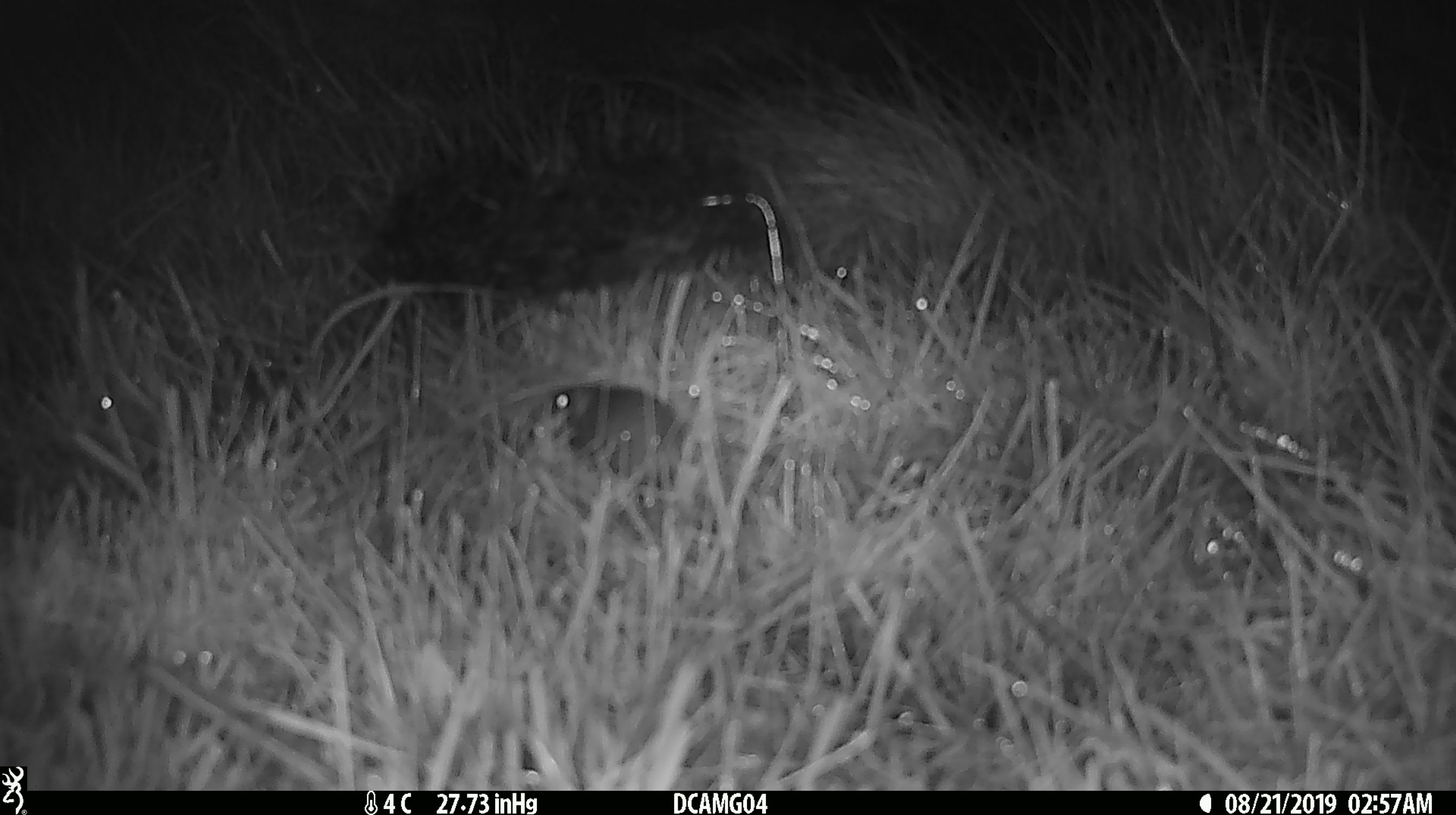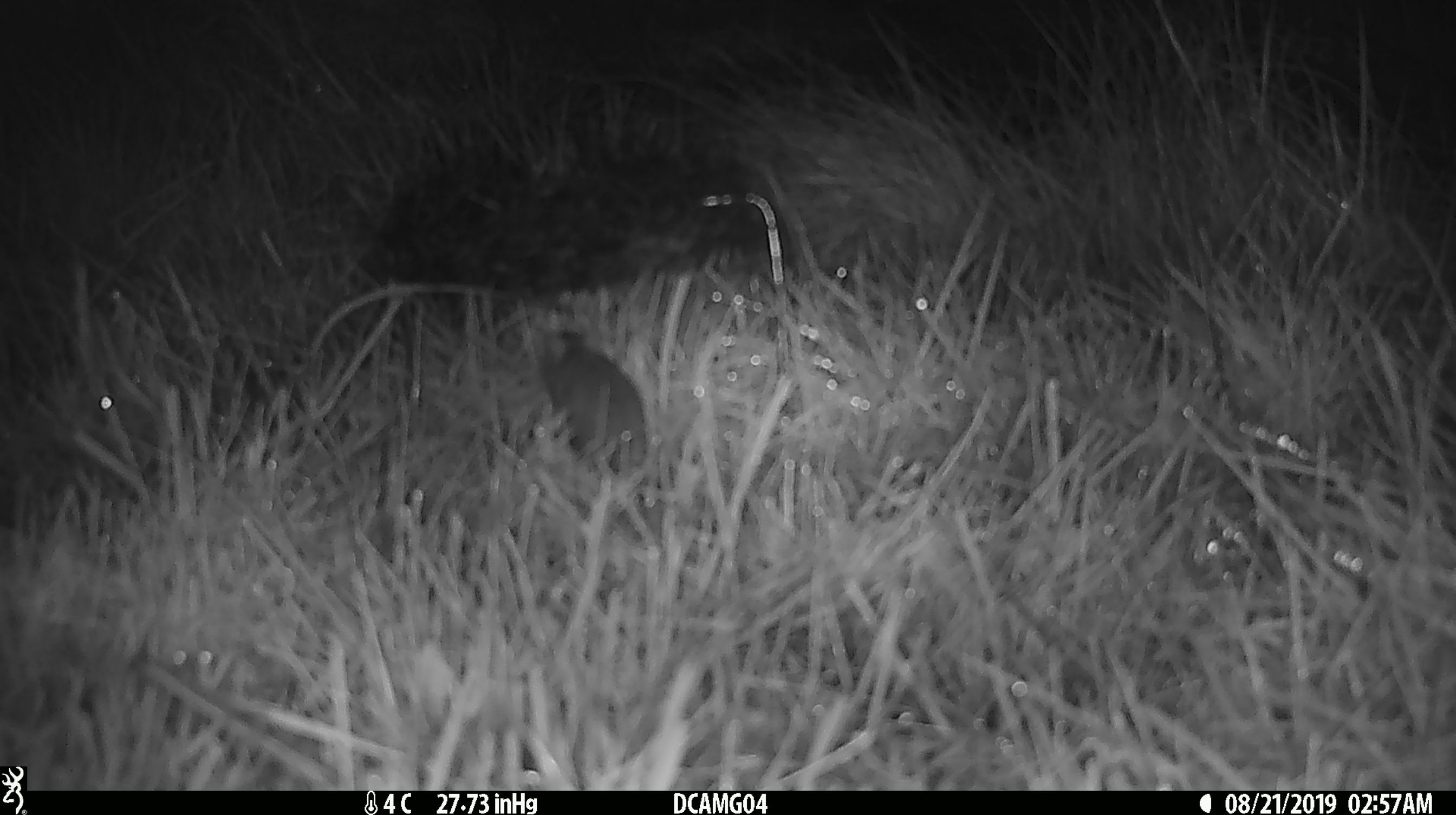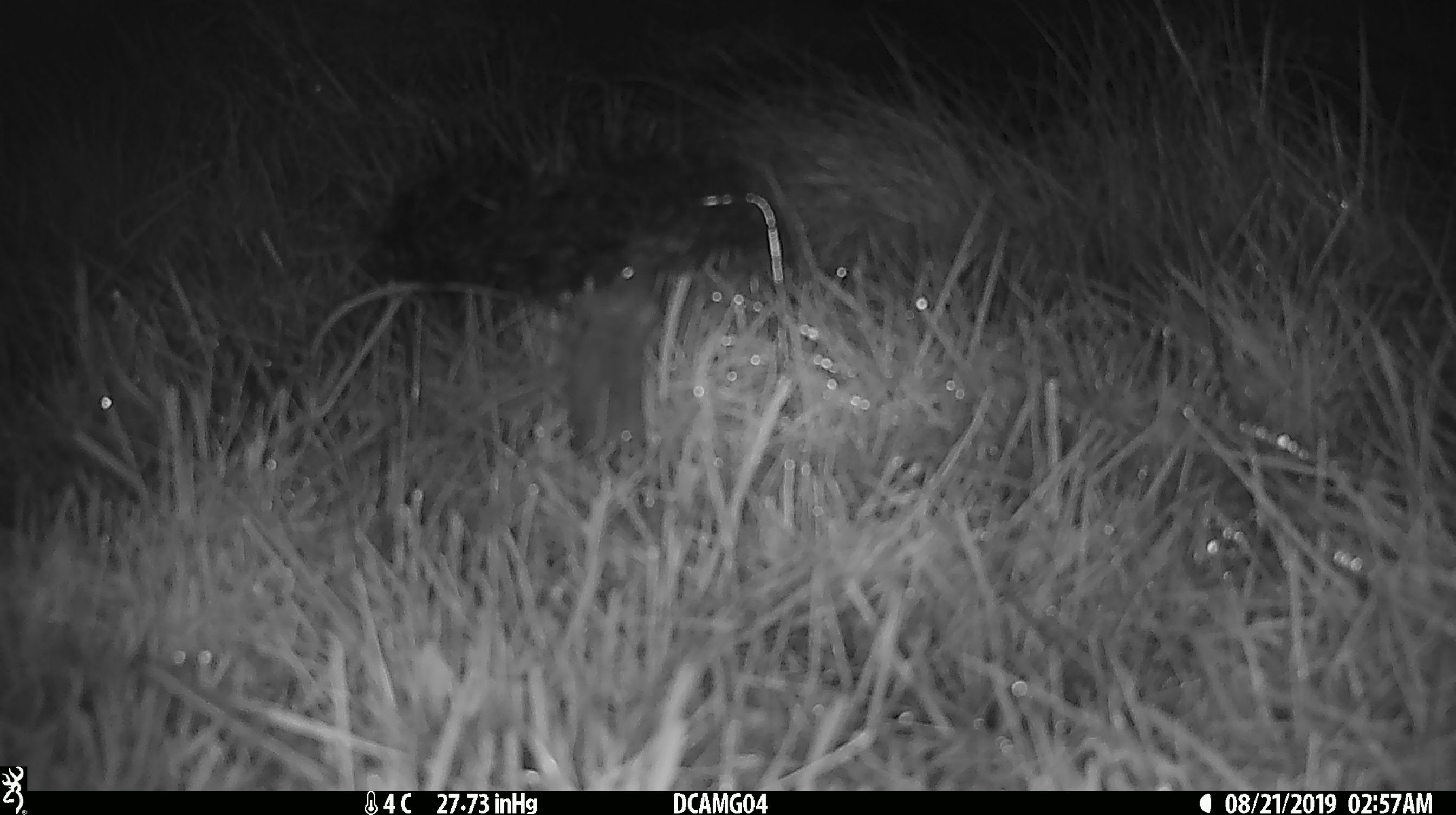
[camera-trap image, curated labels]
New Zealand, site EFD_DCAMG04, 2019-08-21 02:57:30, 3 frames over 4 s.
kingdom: Animalia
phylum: Chordata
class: Mammalia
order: Rodentia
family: Muridae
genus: Mus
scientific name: Mus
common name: mouse